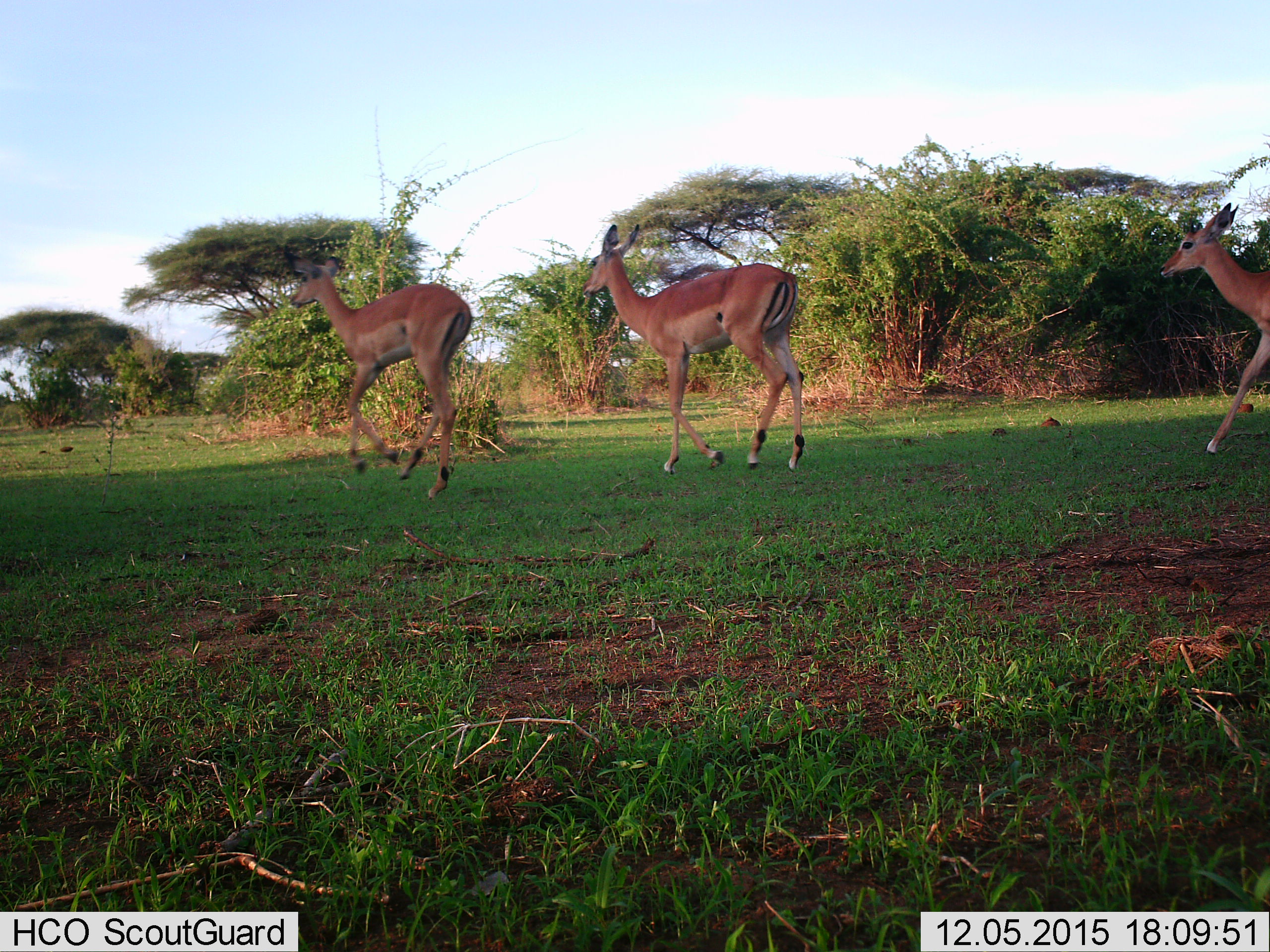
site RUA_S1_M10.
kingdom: Animalia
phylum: Chordata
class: Mammalia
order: Artiodactyla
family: Bovidae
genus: Aepyceros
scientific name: Aepyceros melampus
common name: impala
Impala (Aepyceros melampus), count 3. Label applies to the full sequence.